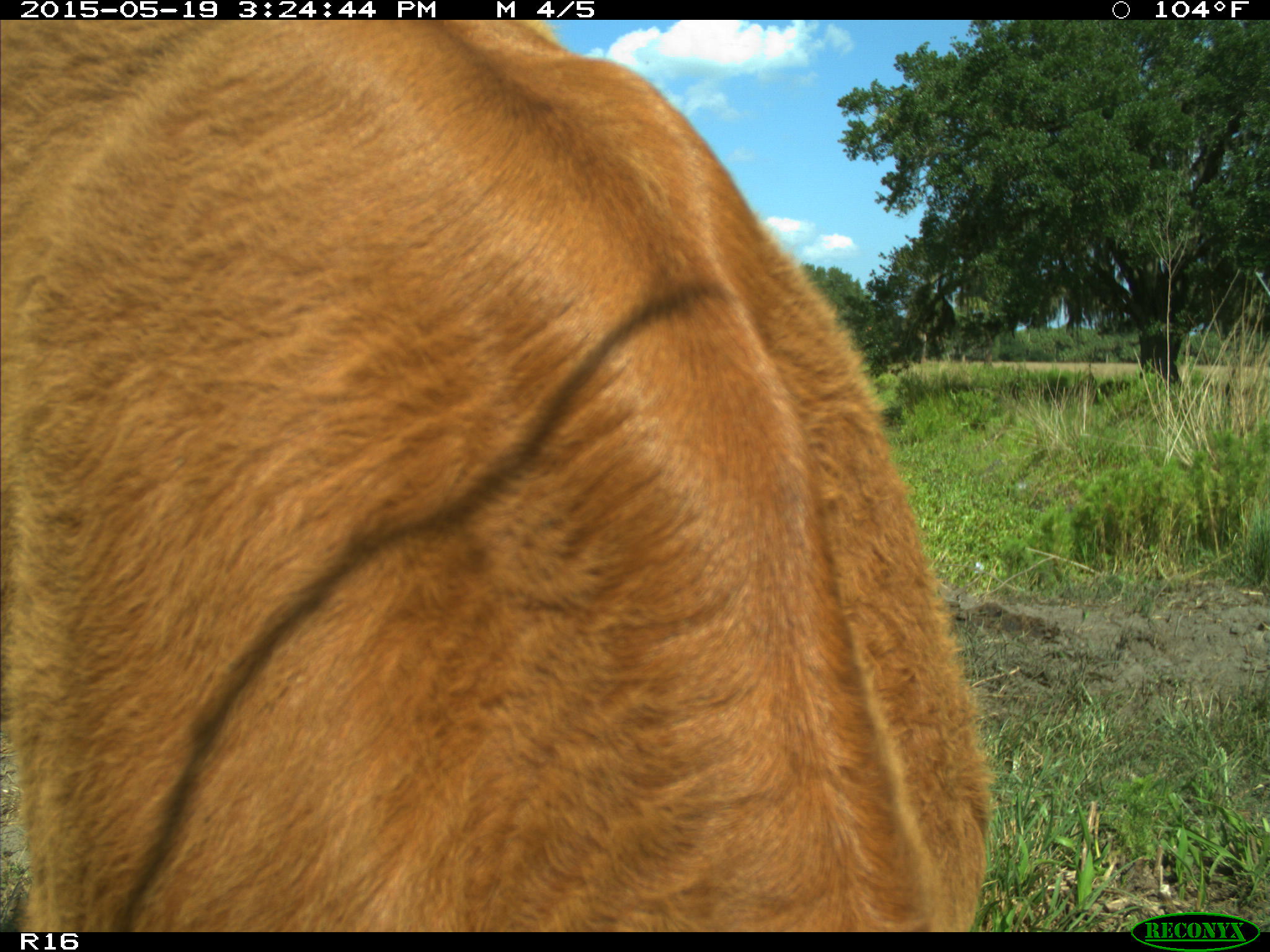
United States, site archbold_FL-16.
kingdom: Animalia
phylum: Chordata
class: Mammalia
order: Artiodactyla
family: Bovidae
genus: Bos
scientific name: Bos taurus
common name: domestic cow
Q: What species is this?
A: Bos taurus (domestic cow).